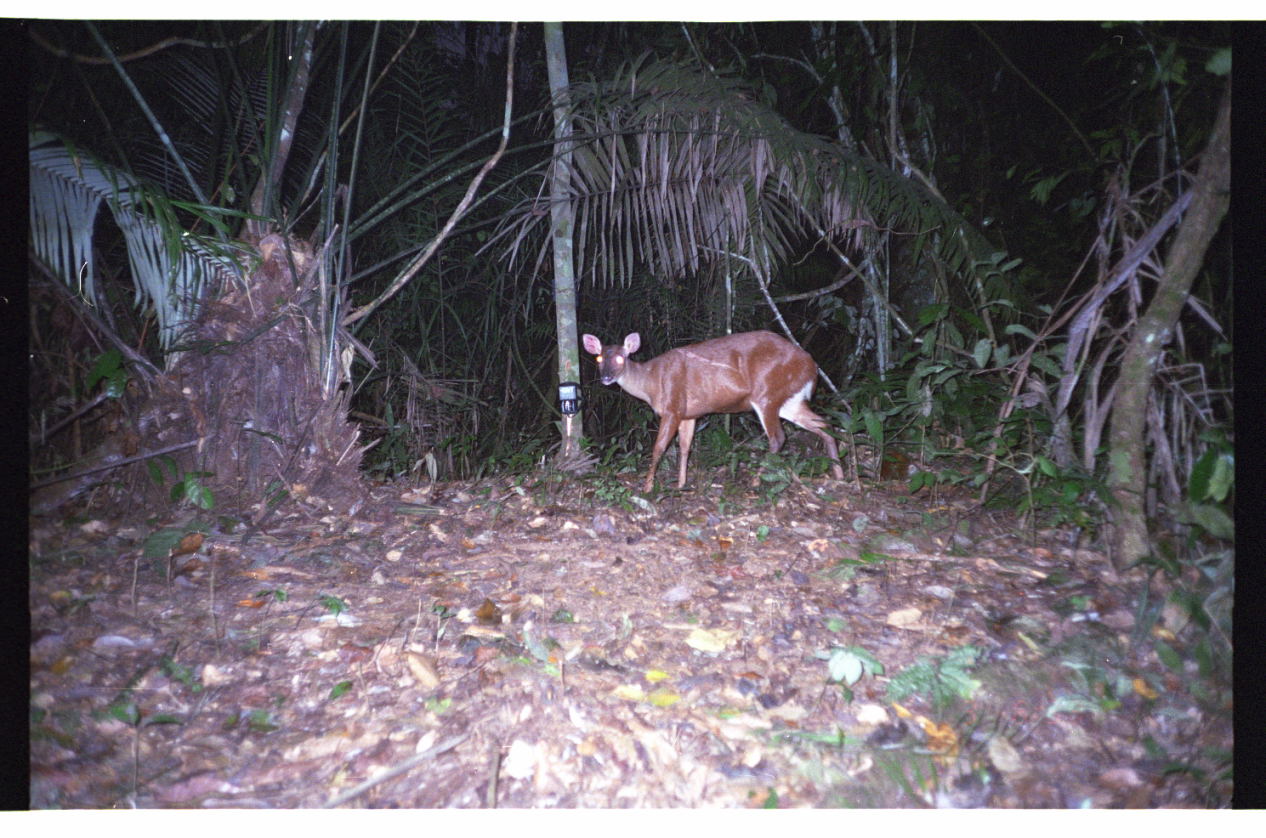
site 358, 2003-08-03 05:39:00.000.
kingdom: Animalia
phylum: Chordata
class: Mammalia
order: Artiodactyla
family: Cervidae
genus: Mazama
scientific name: Mazama americana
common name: red brocket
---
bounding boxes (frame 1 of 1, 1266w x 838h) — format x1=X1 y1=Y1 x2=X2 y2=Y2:
mazama americana: x1=581 y1=328 x2=844 y2=493